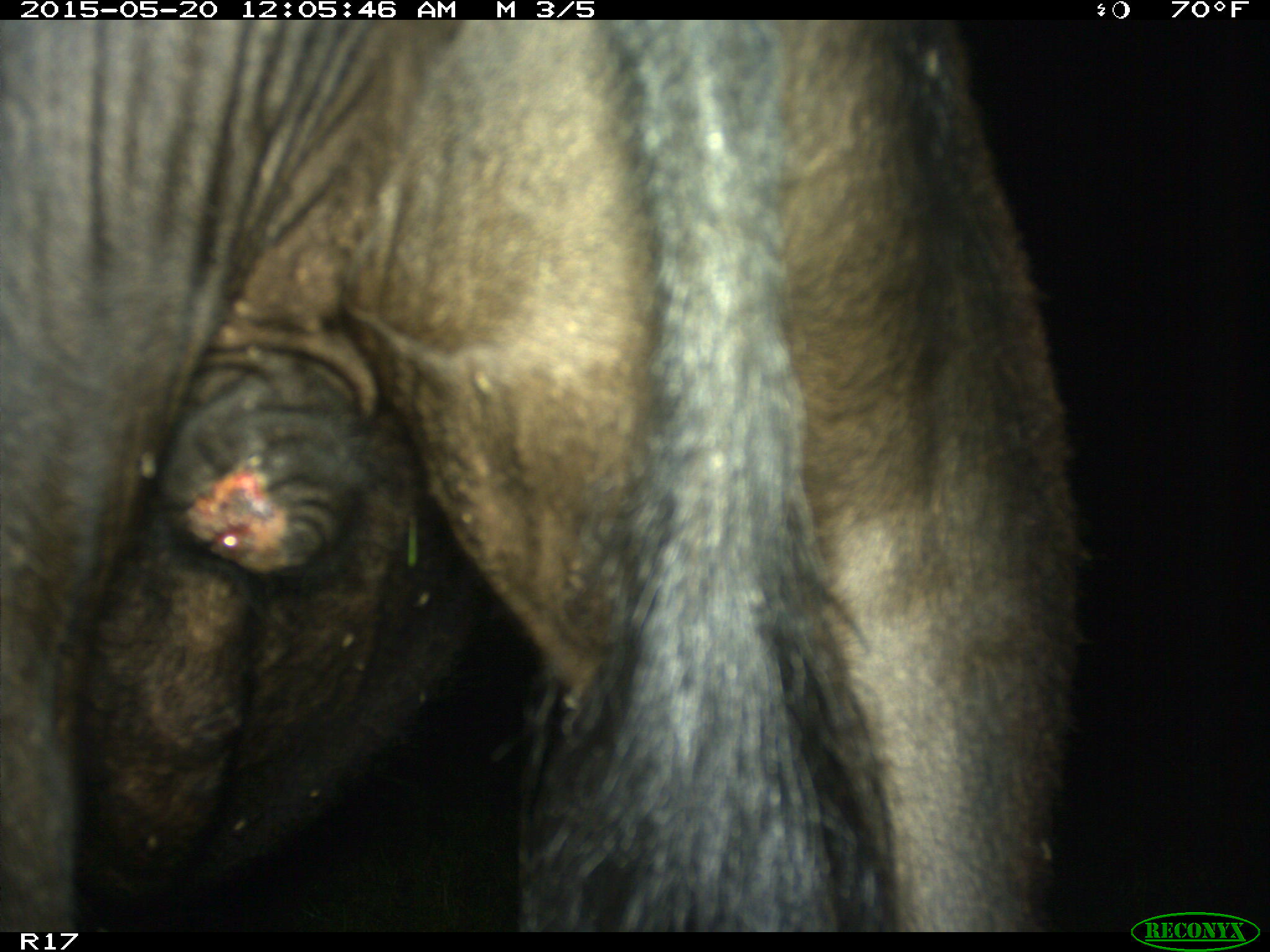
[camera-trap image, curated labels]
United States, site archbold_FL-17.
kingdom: Animalia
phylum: Chordata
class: Mammalia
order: Artiodactyla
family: Bovidae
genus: Bos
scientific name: Bos taurus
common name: domestic cow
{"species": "Bos taurus (domestic cow)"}